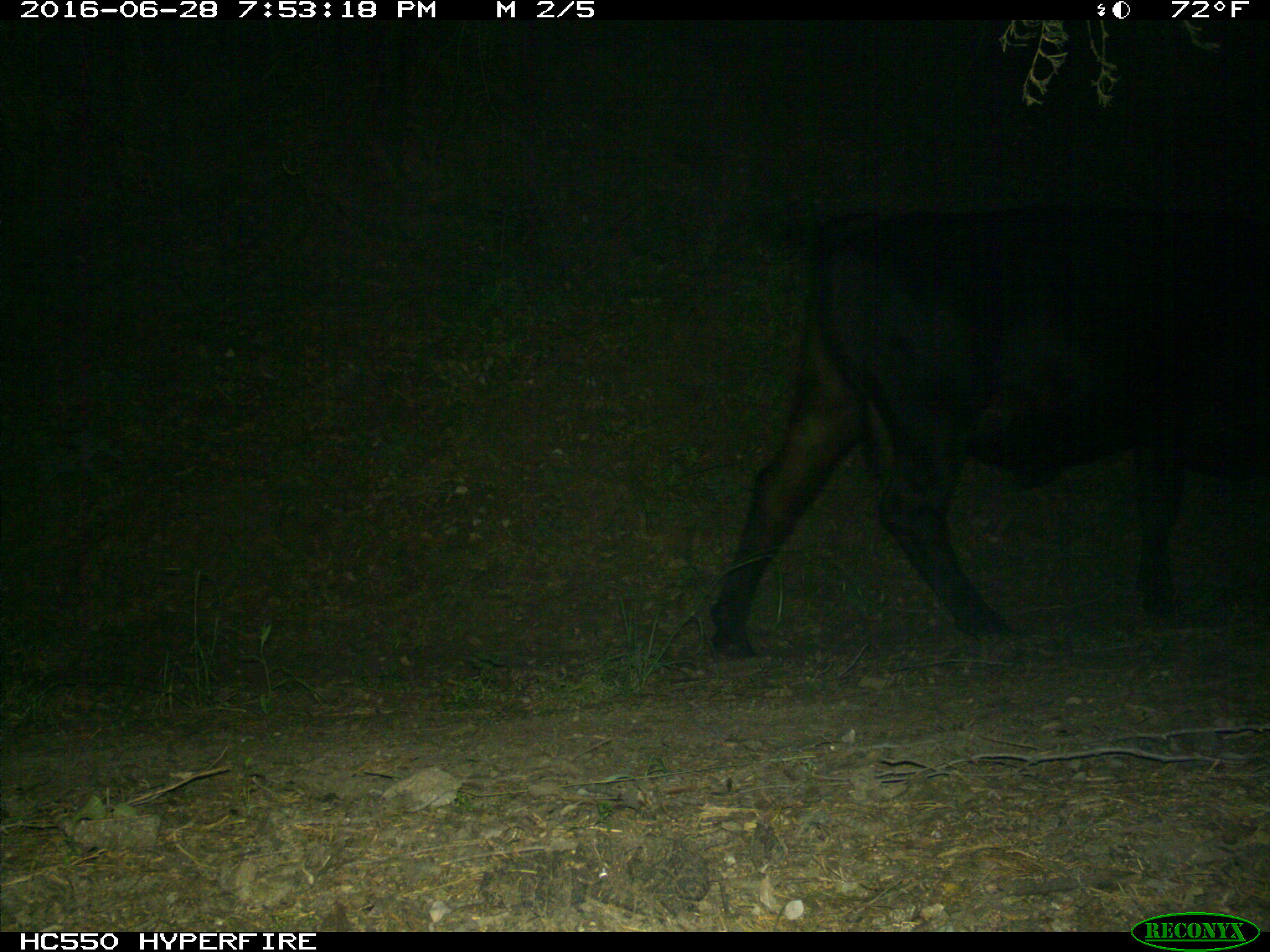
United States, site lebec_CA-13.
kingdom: Animalia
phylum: Chordata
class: Mammalia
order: Artiodactyla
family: Bovidae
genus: Bos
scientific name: Bos taurus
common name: domestic cow